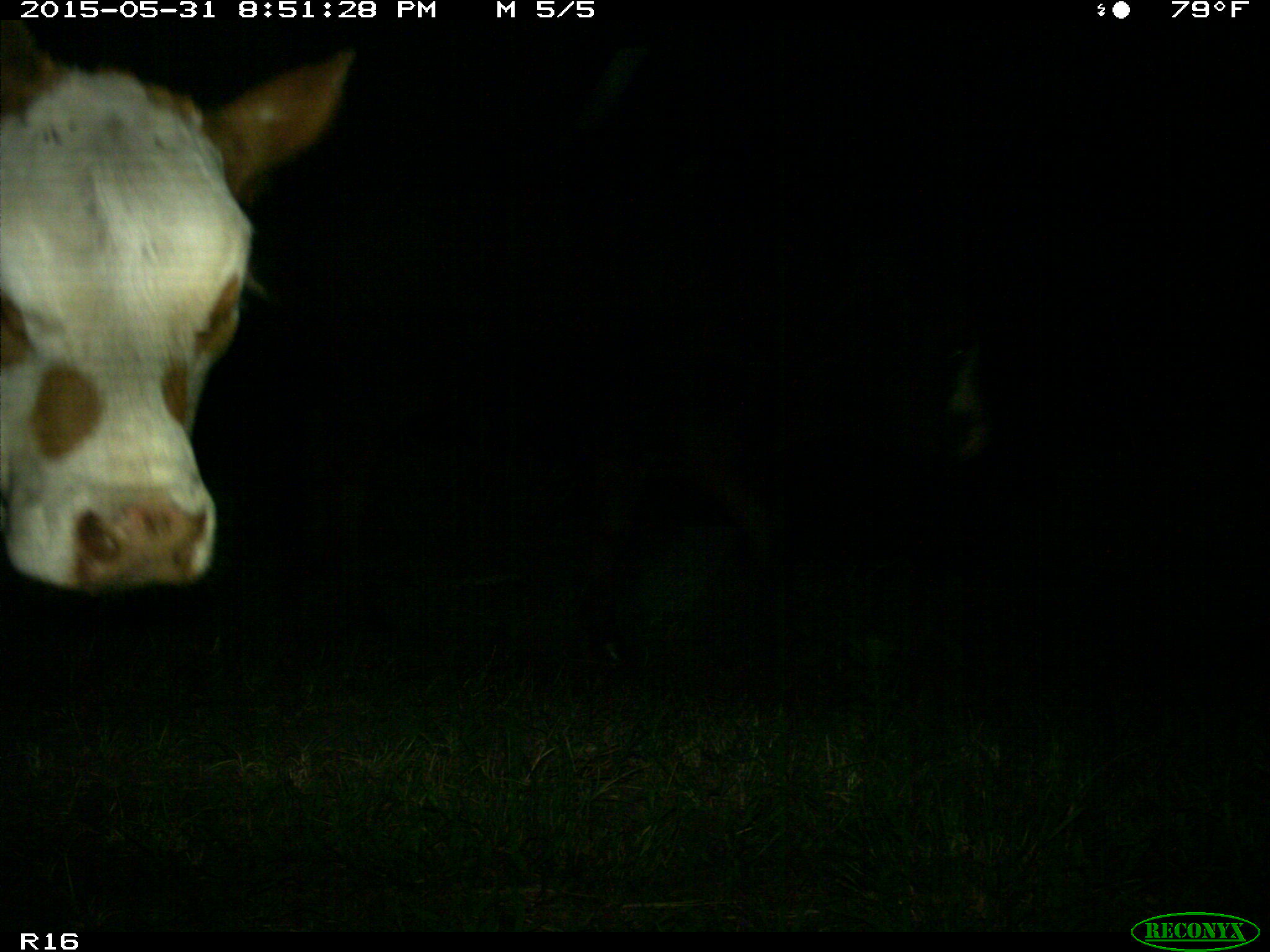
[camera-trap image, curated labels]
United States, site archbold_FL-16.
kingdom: Animalia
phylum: Chordata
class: Mammalia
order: Artiodactyla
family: Bovidae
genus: Bos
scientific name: Bos taurus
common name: domestic cow